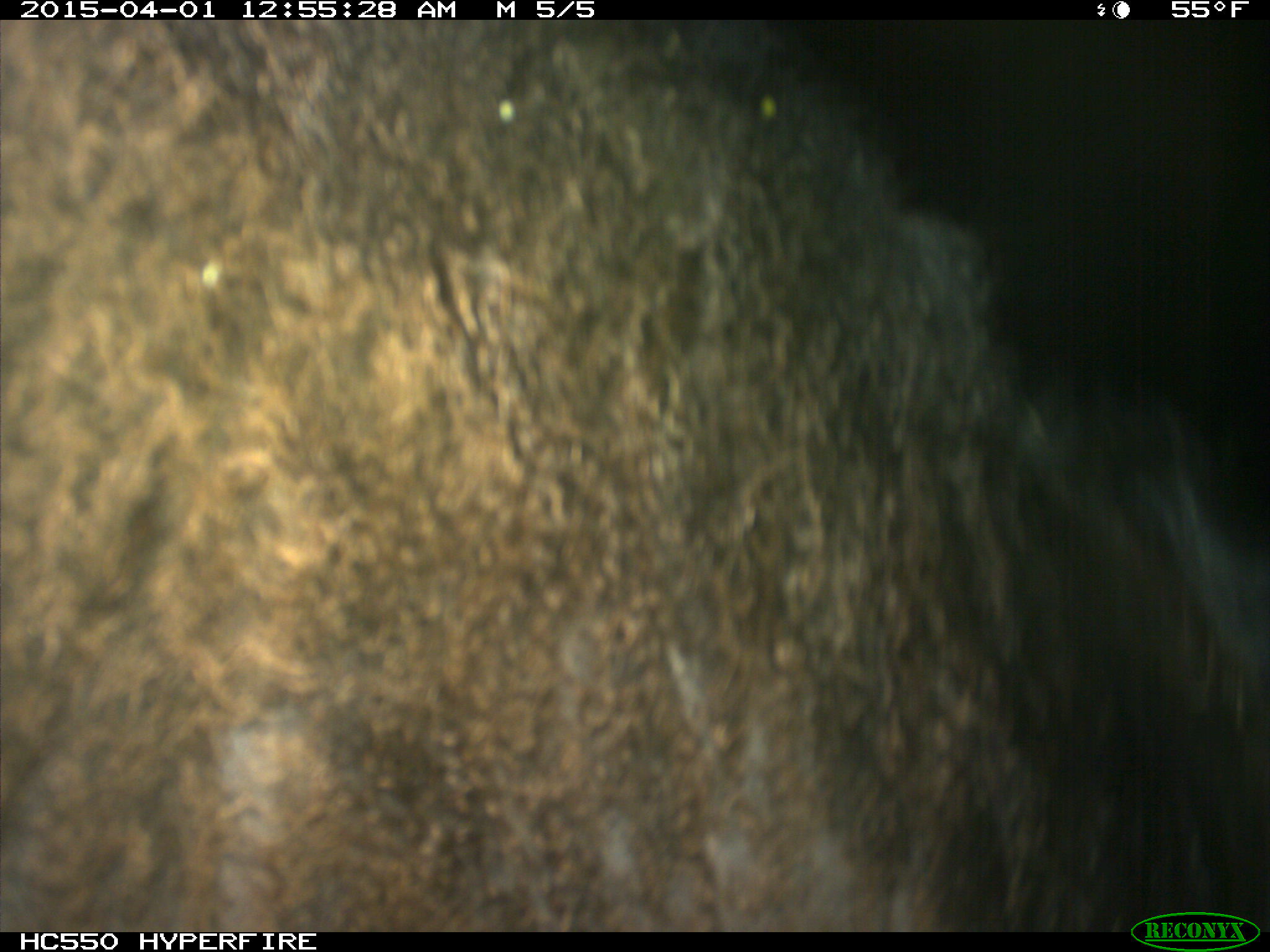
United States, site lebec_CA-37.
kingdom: Animalia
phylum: Chordata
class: Mammalia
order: Artiodactyla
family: Bovidae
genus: Bos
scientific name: Bos taurus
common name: domestic cow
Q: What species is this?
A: Bos taurus (domestic cow).